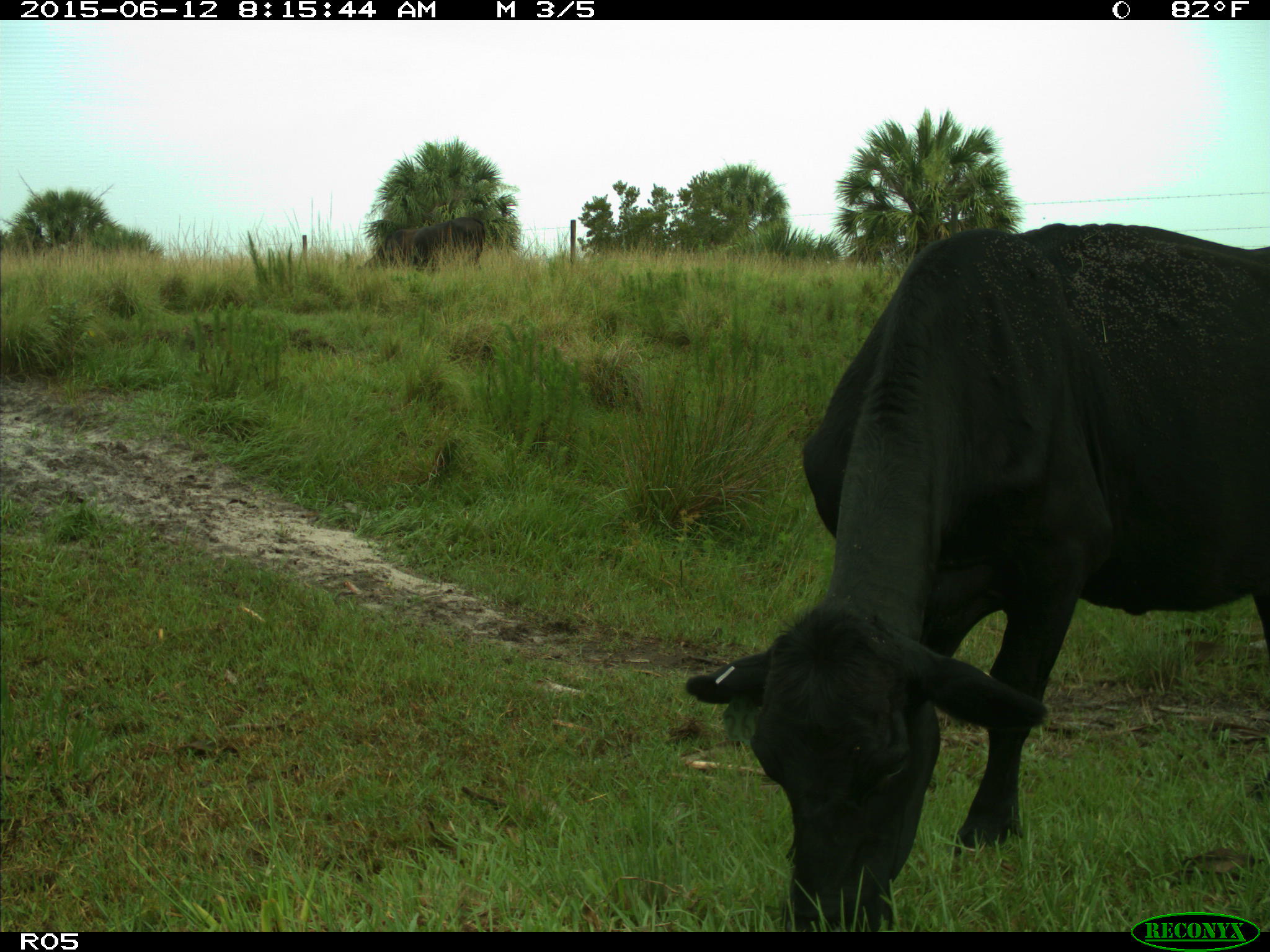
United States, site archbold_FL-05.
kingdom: Animalia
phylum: Chordata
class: Mammalia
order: Artiodactyla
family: Bovidae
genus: Bos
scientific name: Bos taurus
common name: domestic cow